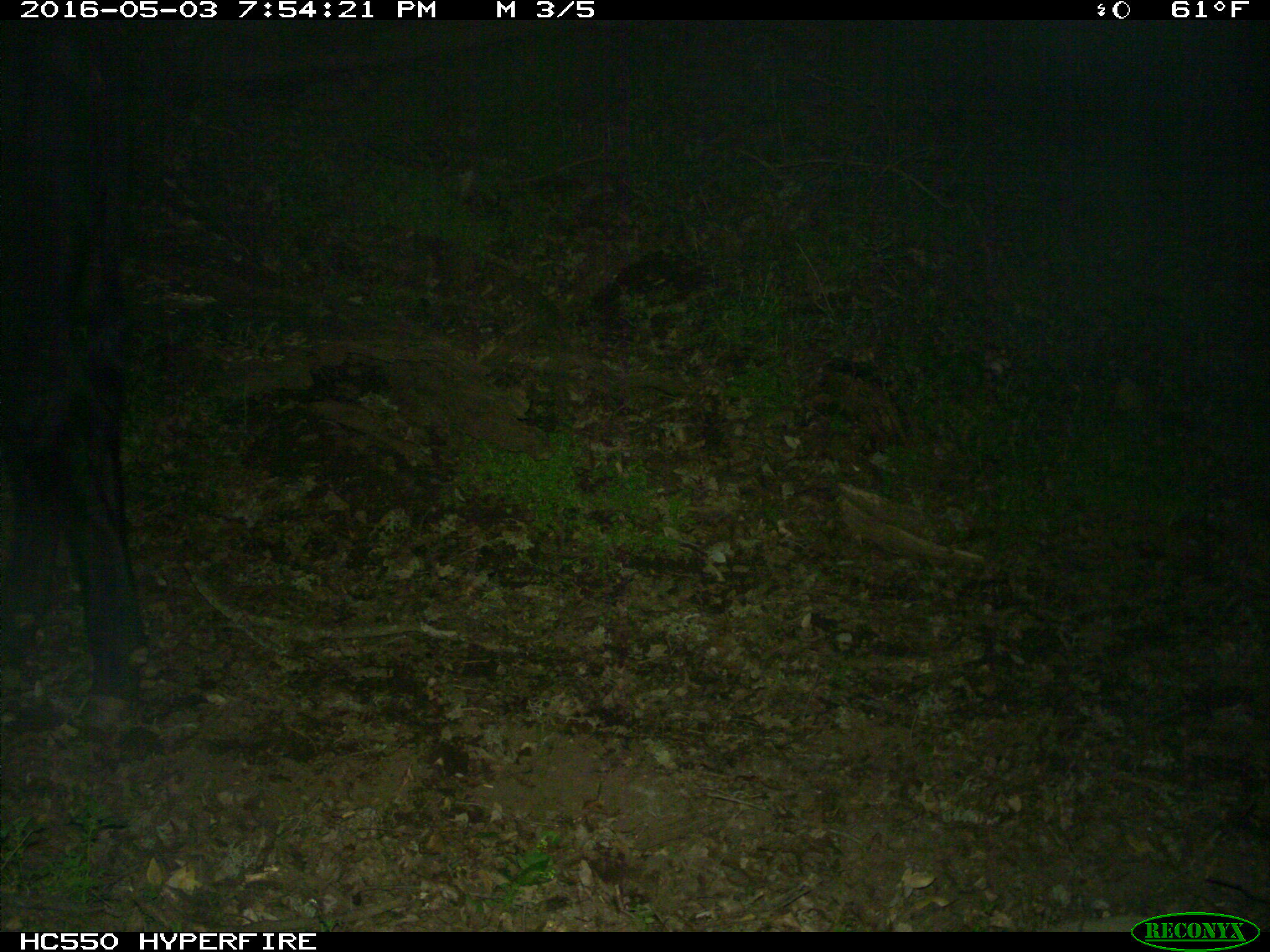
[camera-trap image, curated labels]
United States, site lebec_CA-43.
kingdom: Animalia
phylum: Chordata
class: Mammalia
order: Artiodactyla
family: Bovidae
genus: Bos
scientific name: Bos taurus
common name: domestic cow